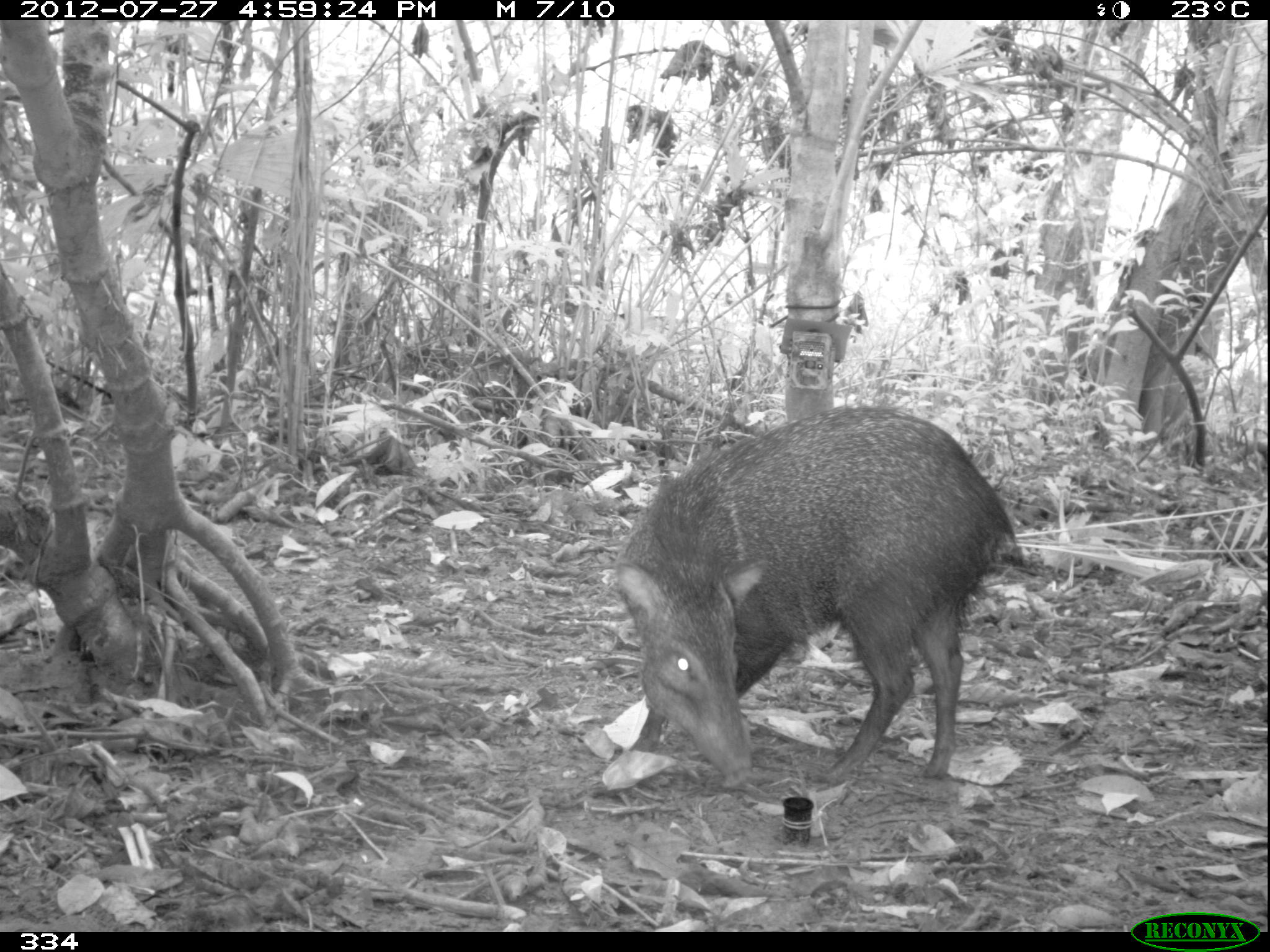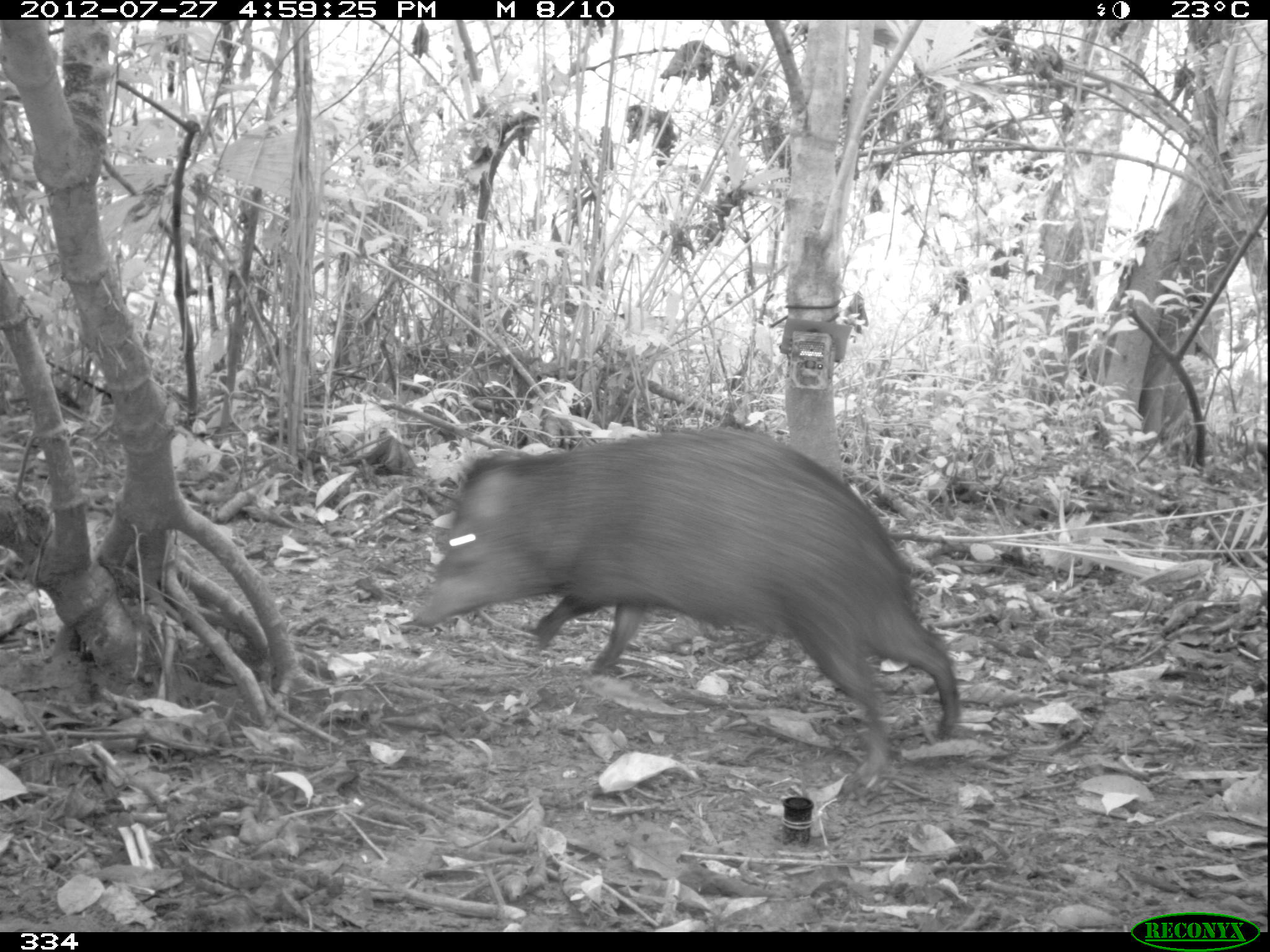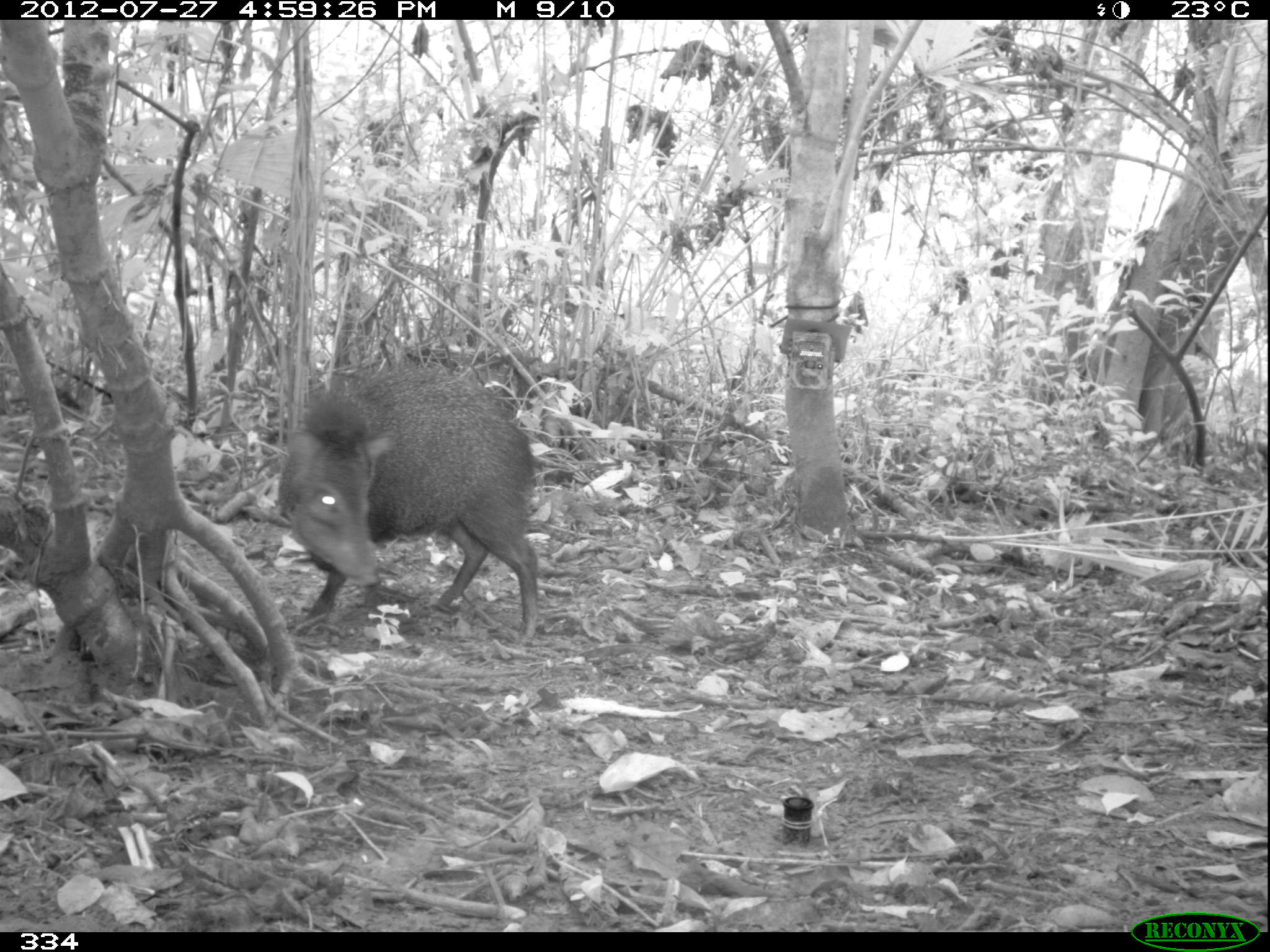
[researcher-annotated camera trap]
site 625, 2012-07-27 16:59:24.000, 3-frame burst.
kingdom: Animalia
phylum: Chordata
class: Mammalia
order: Artiodactyla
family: Tayassuidae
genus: Pecari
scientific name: Pecari tajacu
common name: collared peccary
Pecari tajacu (collared peccary).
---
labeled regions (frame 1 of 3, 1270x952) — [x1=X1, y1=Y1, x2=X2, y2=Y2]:
pecari tajacu: [x1=610, y1=401, x2=1026, y2=790]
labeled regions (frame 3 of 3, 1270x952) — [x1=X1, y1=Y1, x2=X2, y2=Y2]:
pecari tajacu: [x1=273, y1=354, x2=540, y2=645]